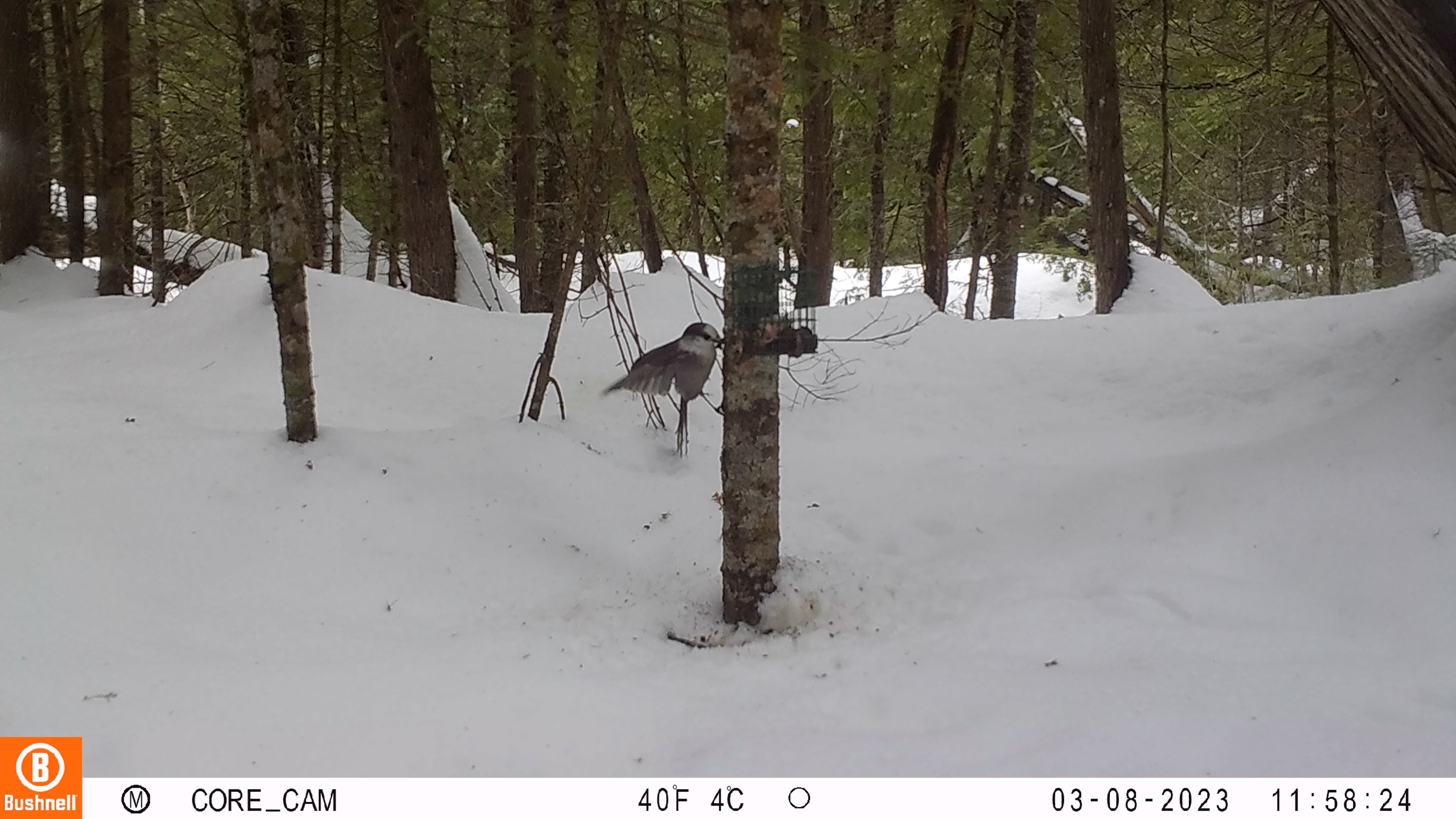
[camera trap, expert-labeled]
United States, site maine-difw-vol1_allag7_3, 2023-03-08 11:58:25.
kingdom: Animalia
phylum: Chordata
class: Aves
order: Passeriformes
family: Corvidae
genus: Perisoreus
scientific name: Perisoreus canadensis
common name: canada jay